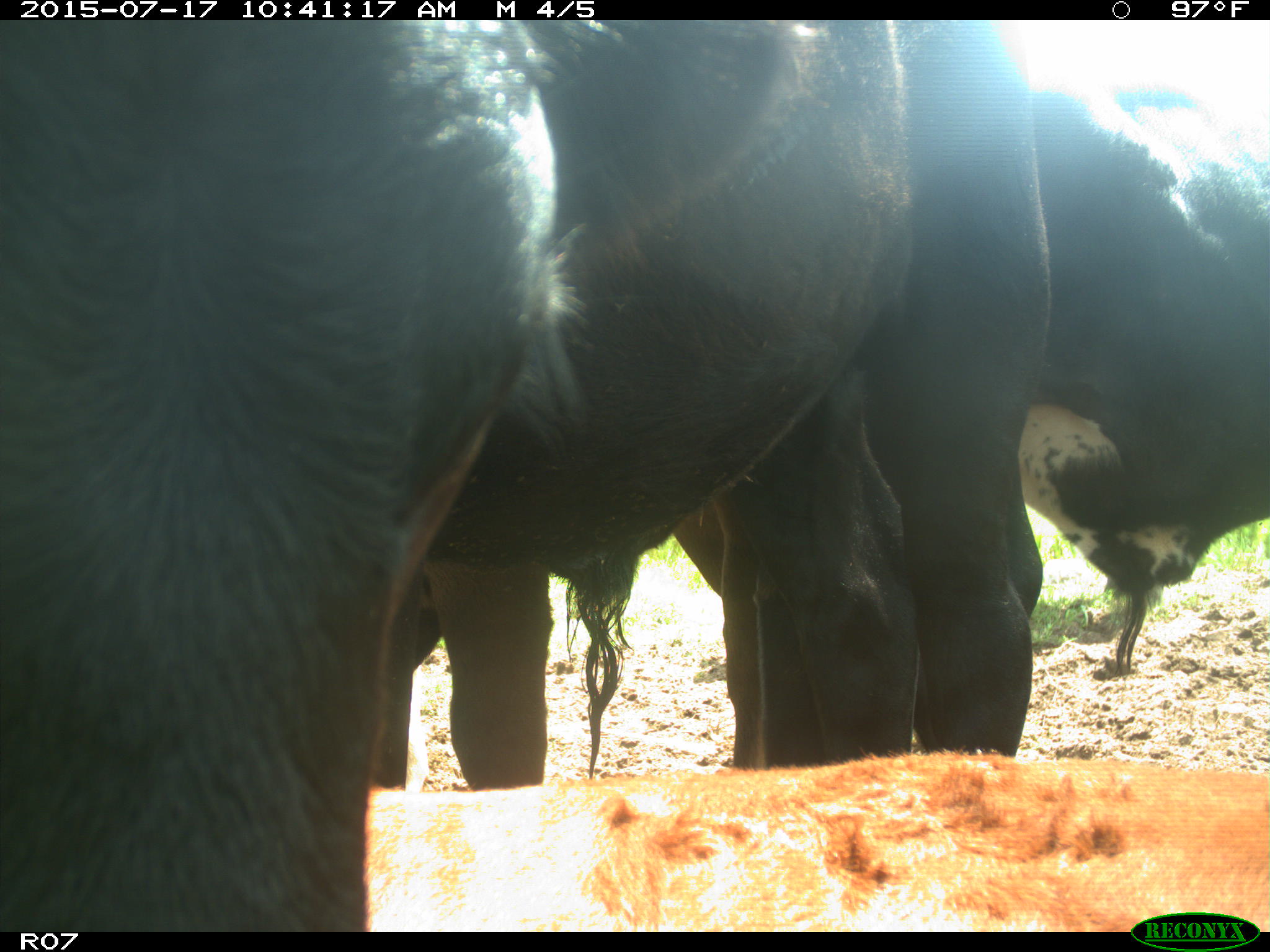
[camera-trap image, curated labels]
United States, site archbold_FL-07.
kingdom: Animalia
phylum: Chordata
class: Mammalia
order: Artiodactyla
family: Bovidae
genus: Bos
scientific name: Bos taurus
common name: domestic cow